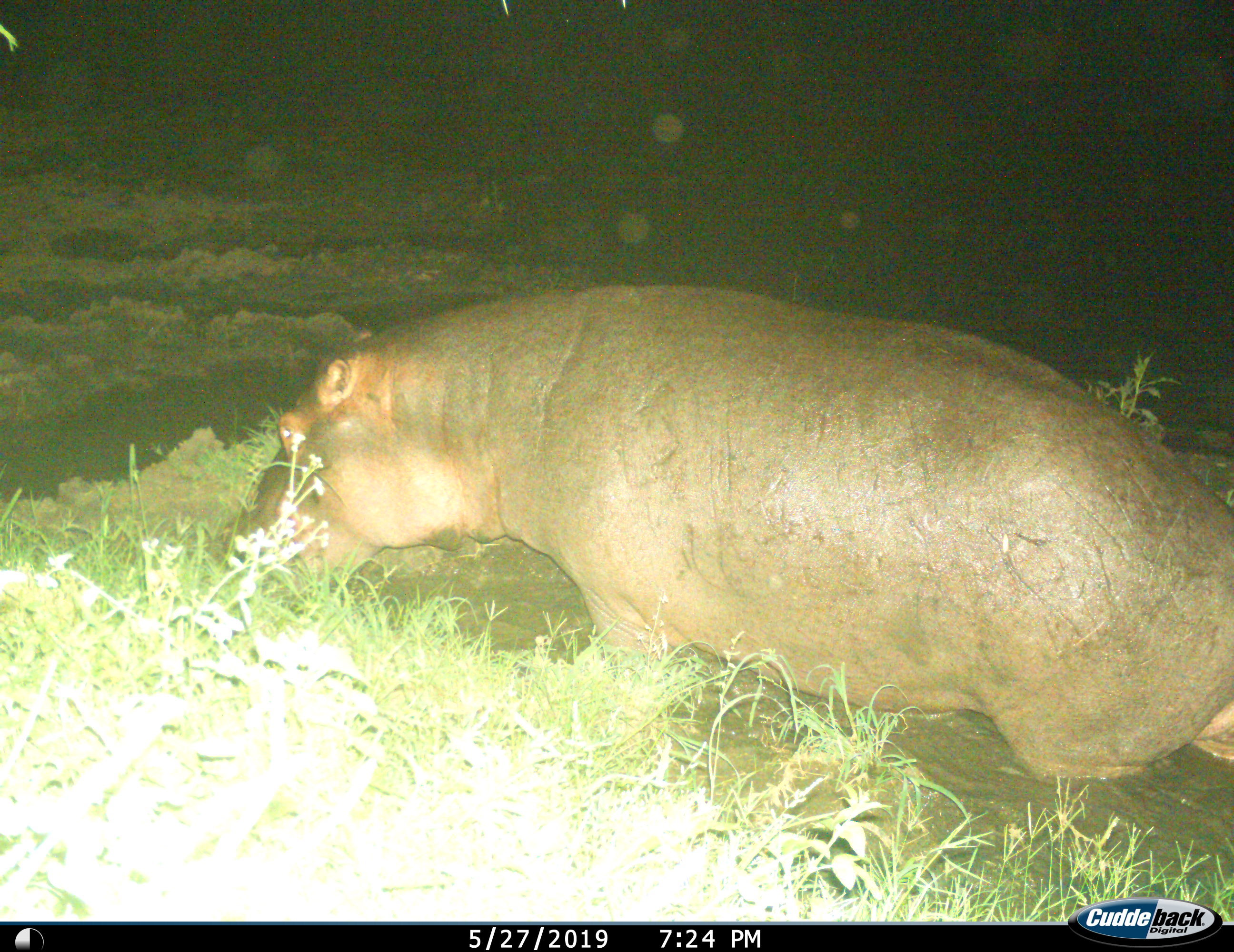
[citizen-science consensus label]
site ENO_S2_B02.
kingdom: Animalia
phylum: Chordata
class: Mammalia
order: Artiodactyla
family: Hippopotamidae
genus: Hippopotamus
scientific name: Hippopotamus amphibius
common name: hippopotamus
Hippopotamus (Hippopotamus amphibius), count 1. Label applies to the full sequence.